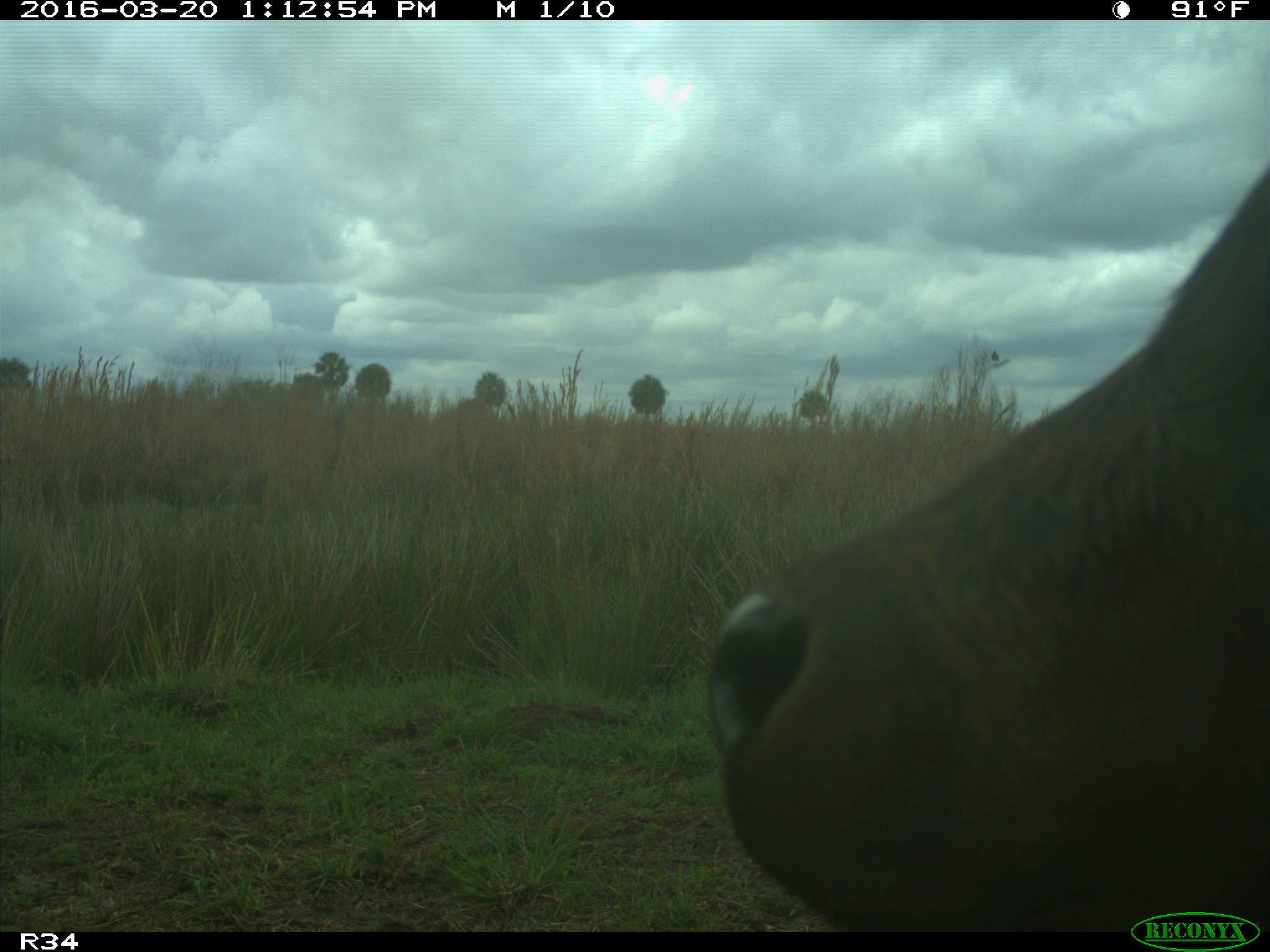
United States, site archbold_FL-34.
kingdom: Animalia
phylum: Chordata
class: Mammalia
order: Artiodactyla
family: Bovidae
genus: Bos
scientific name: Bos taurus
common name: domestic cow